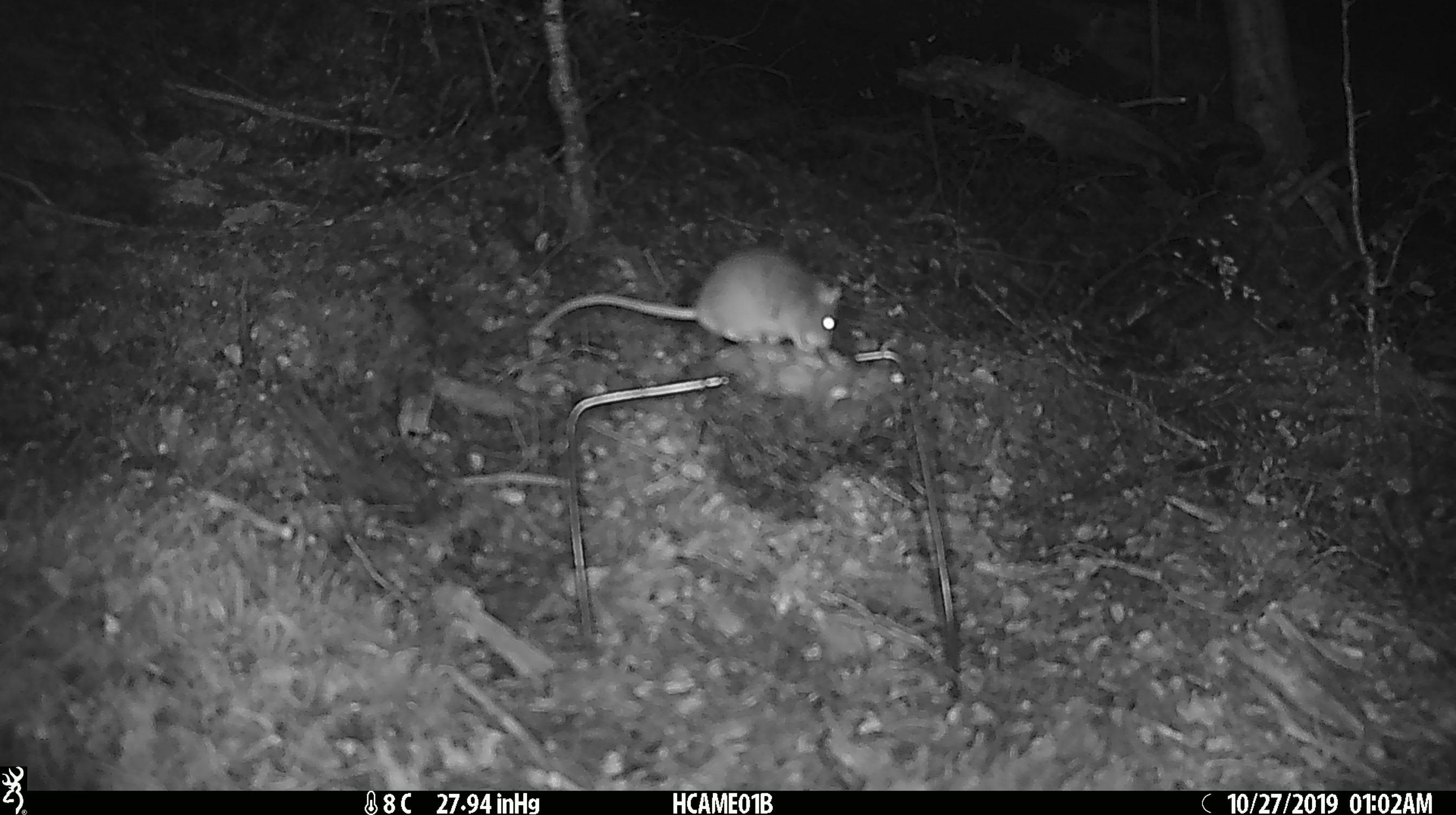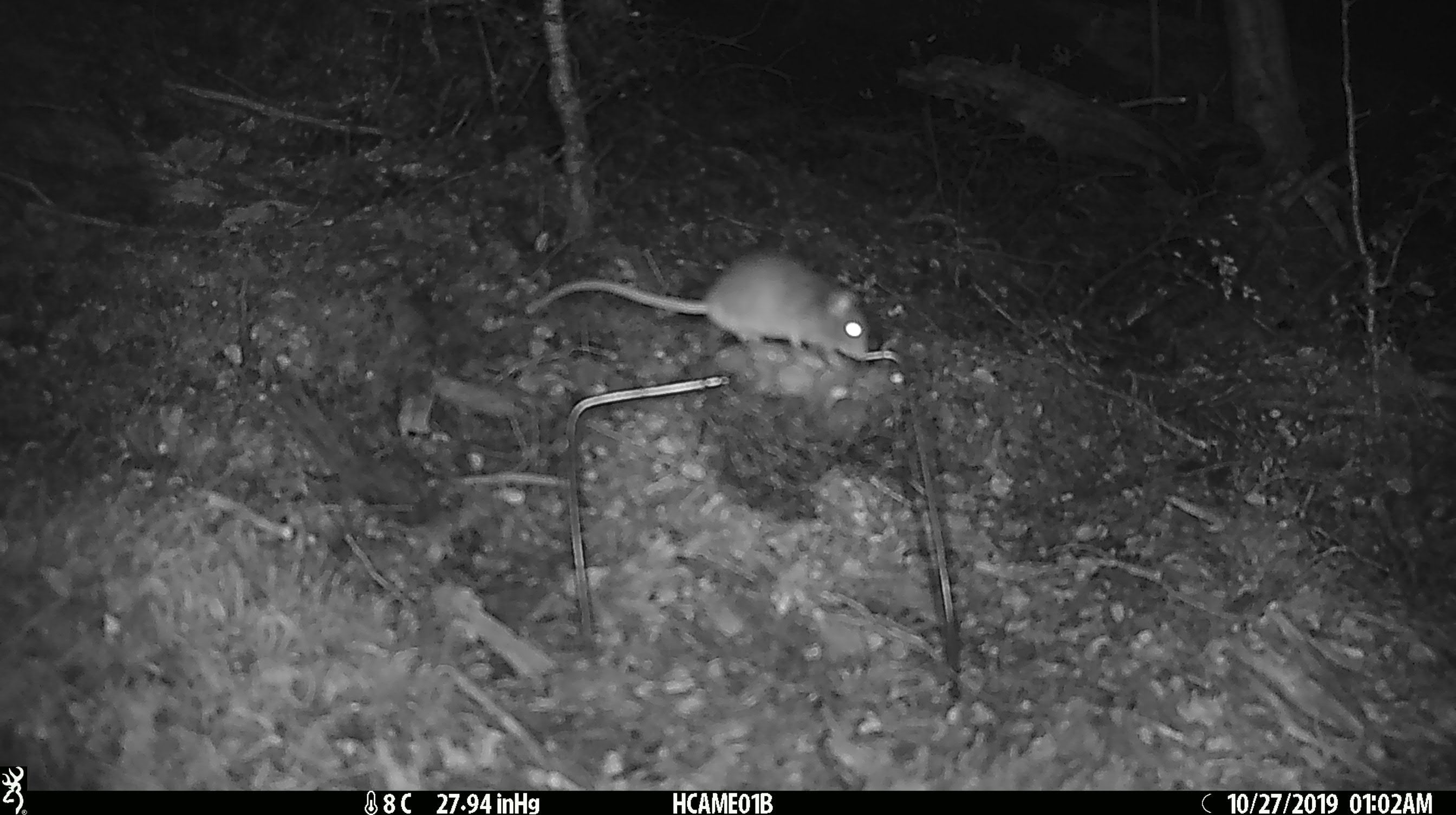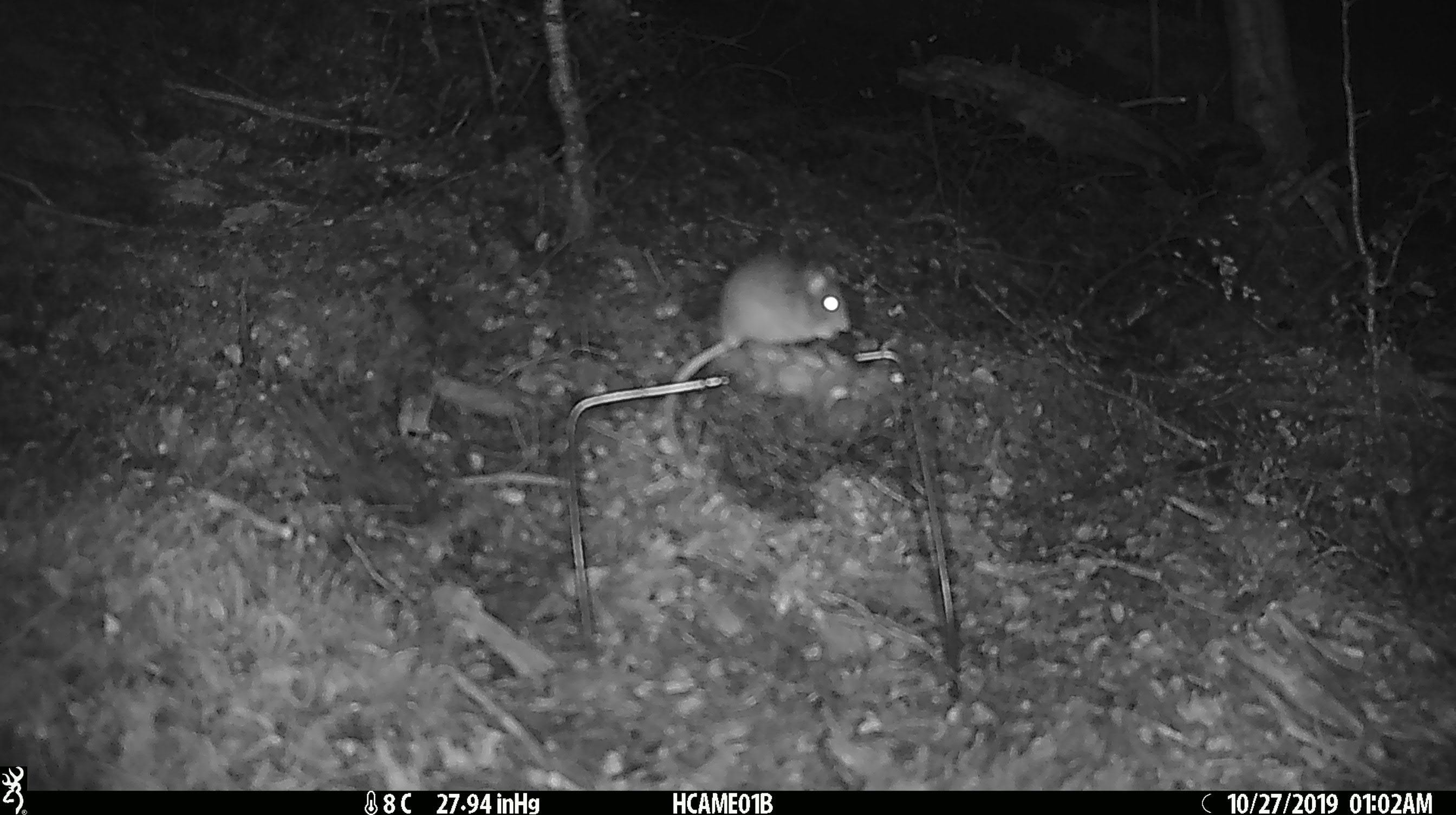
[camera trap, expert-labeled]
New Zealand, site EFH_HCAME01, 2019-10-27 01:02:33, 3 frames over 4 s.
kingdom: Animalia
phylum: Chordata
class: Mammalia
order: Rodentia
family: Muridae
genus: Mus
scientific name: Mus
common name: mouse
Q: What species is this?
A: Mouse (Mus).